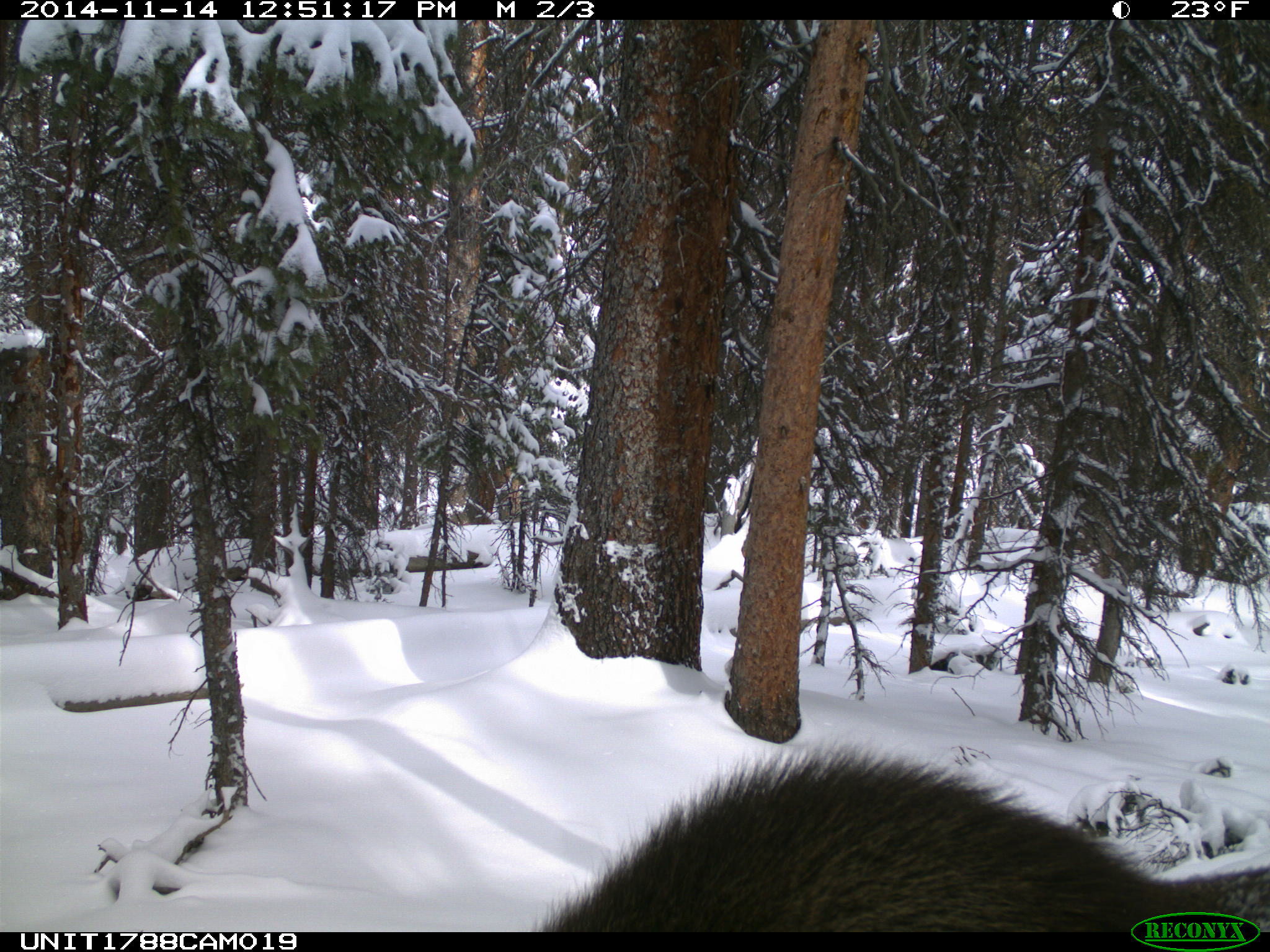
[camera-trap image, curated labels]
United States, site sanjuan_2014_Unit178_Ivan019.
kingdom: Animalia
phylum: Chordata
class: Mammalia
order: Artiodactyla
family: Cervidae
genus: Alces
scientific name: Alces alces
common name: moose